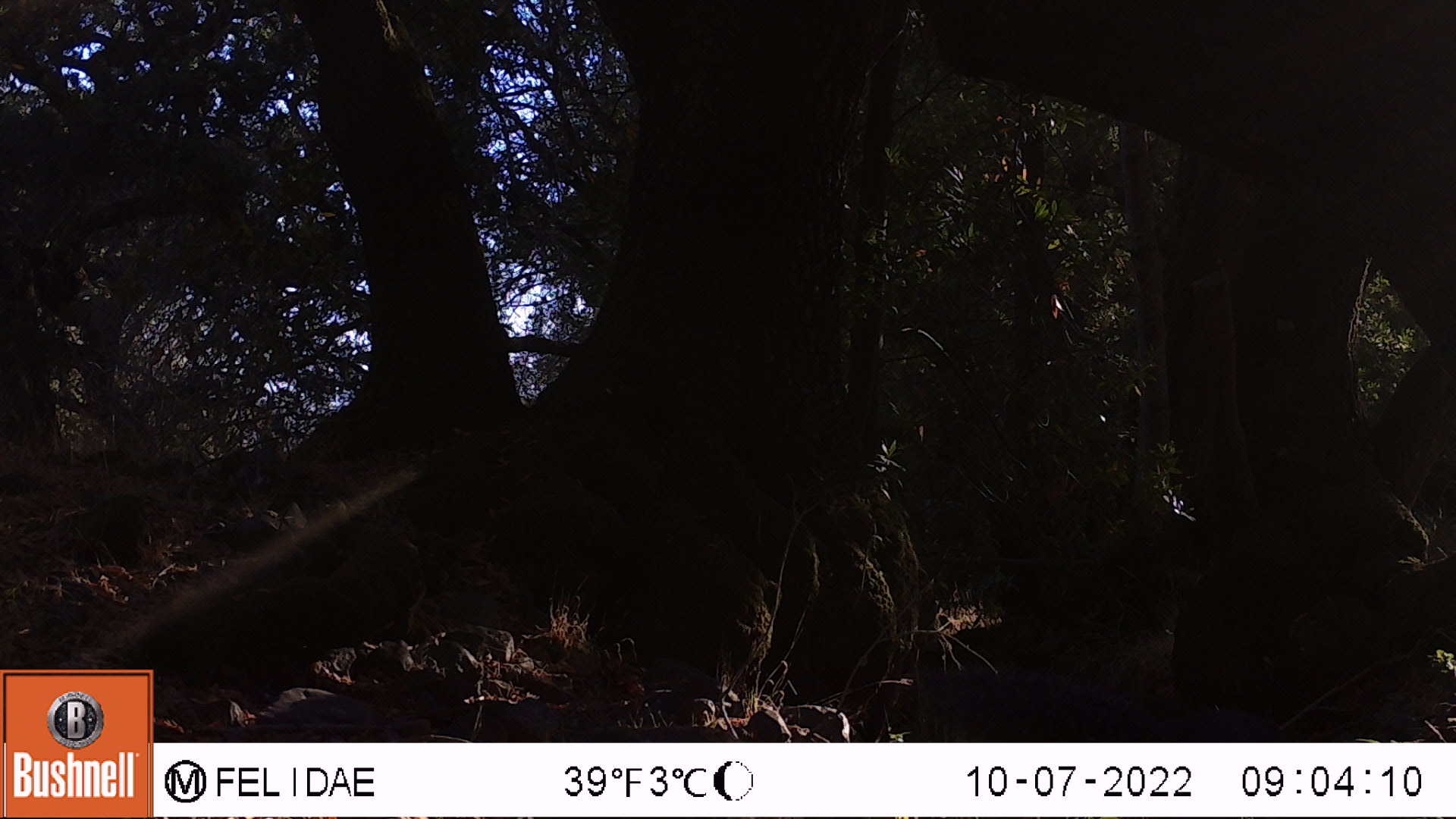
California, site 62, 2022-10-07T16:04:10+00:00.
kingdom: Animalia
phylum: Chordata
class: Mammalia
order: Rodentia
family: Sciuridae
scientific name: Sciuridae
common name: squirrel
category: unknown squirrel